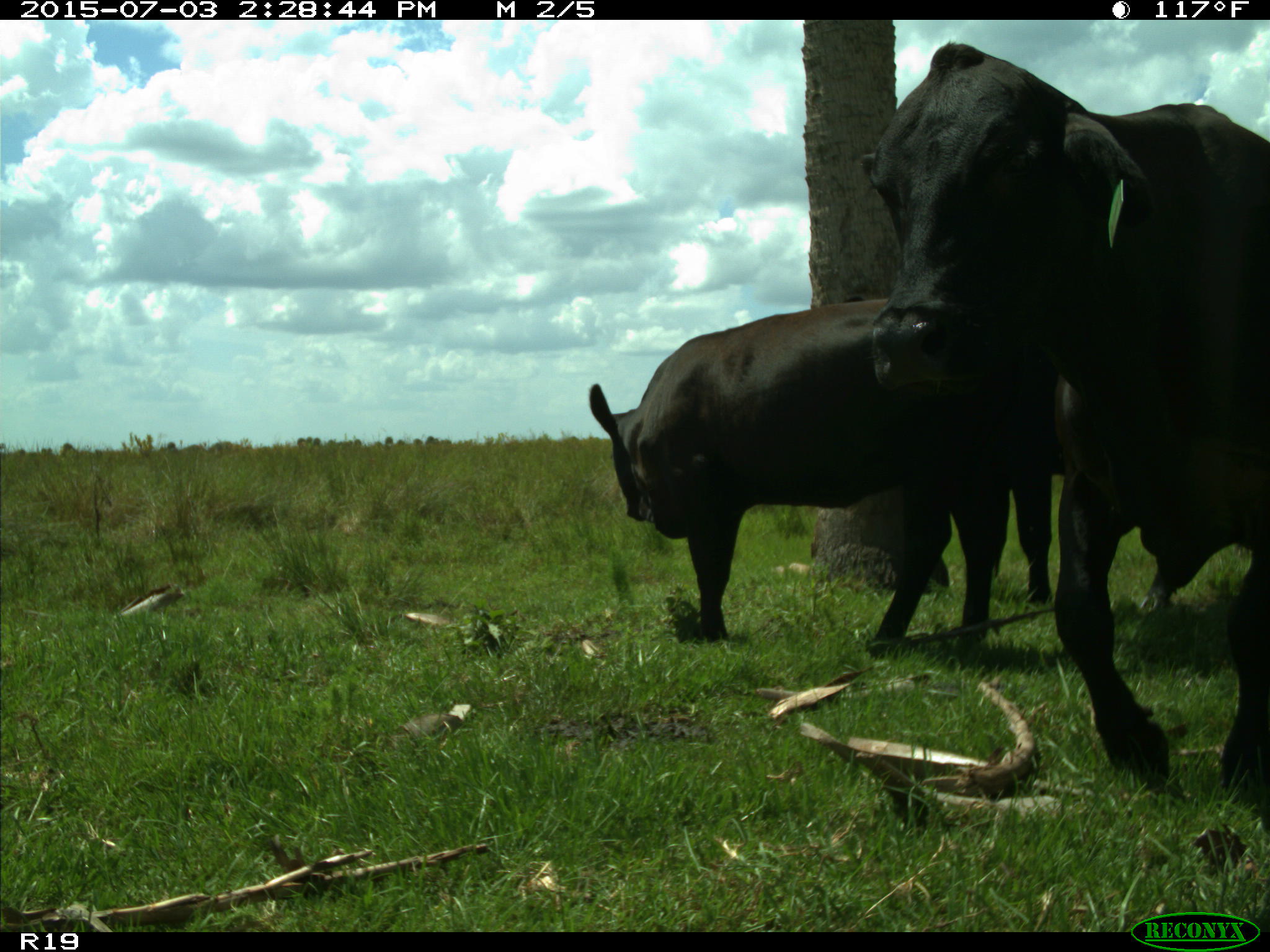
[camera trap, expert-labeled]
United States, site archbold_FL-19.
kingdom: Animalia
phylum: Chordata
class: Mammalia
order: Artiodactyla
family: Bovidae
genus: Bos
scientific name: Bos taurus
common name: domestic cow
Bos taurus (domestic cow).